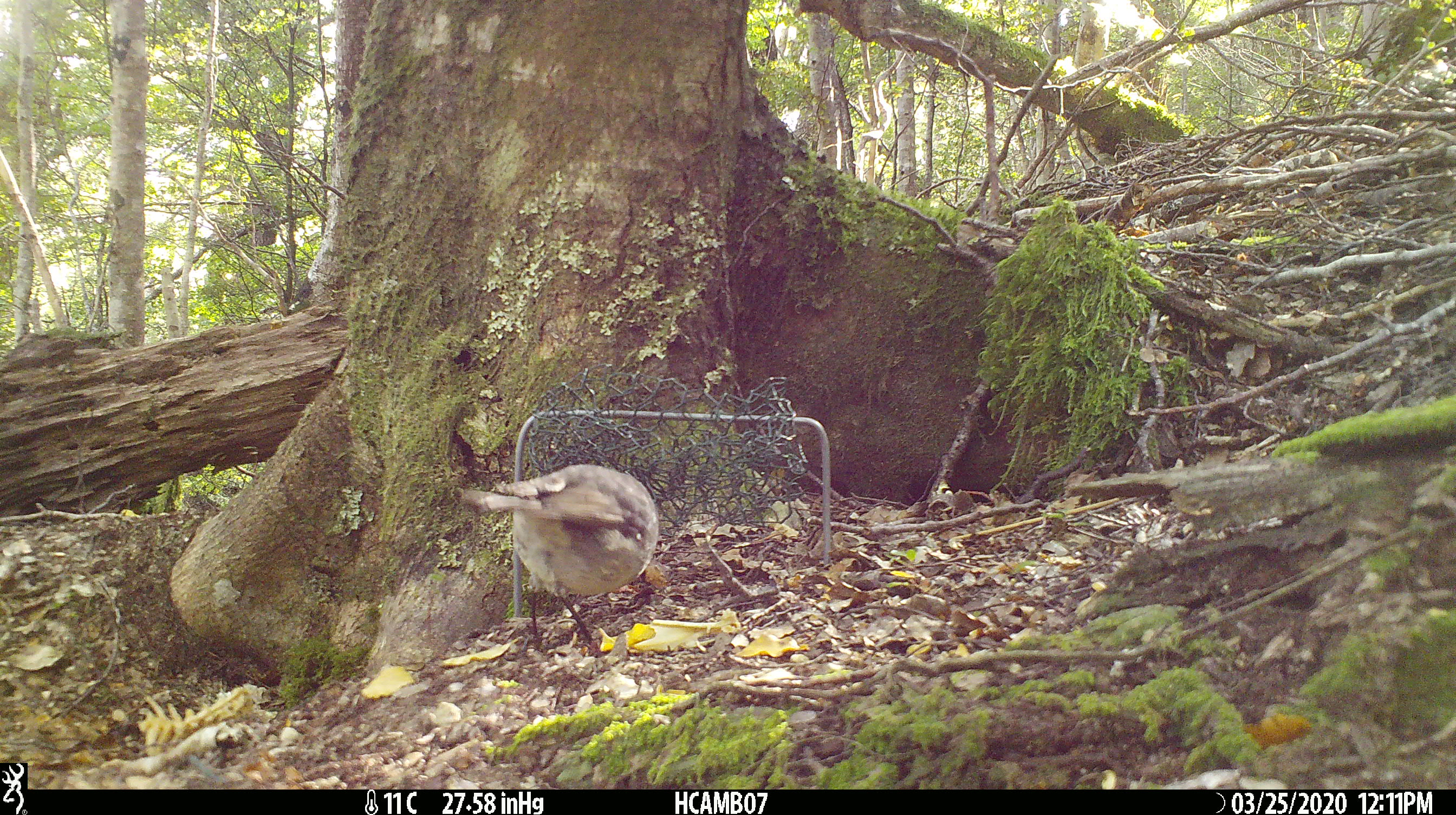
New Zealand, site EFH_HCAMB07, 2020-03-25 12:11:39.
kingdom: Animalia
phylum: Chordata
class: Aves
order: Passeriformes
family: Petroicidae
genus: Petroica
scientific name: Petroica australis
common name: new zealand robin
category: robin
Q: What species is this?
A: Robin (new zealand robin) (Petroica australis).